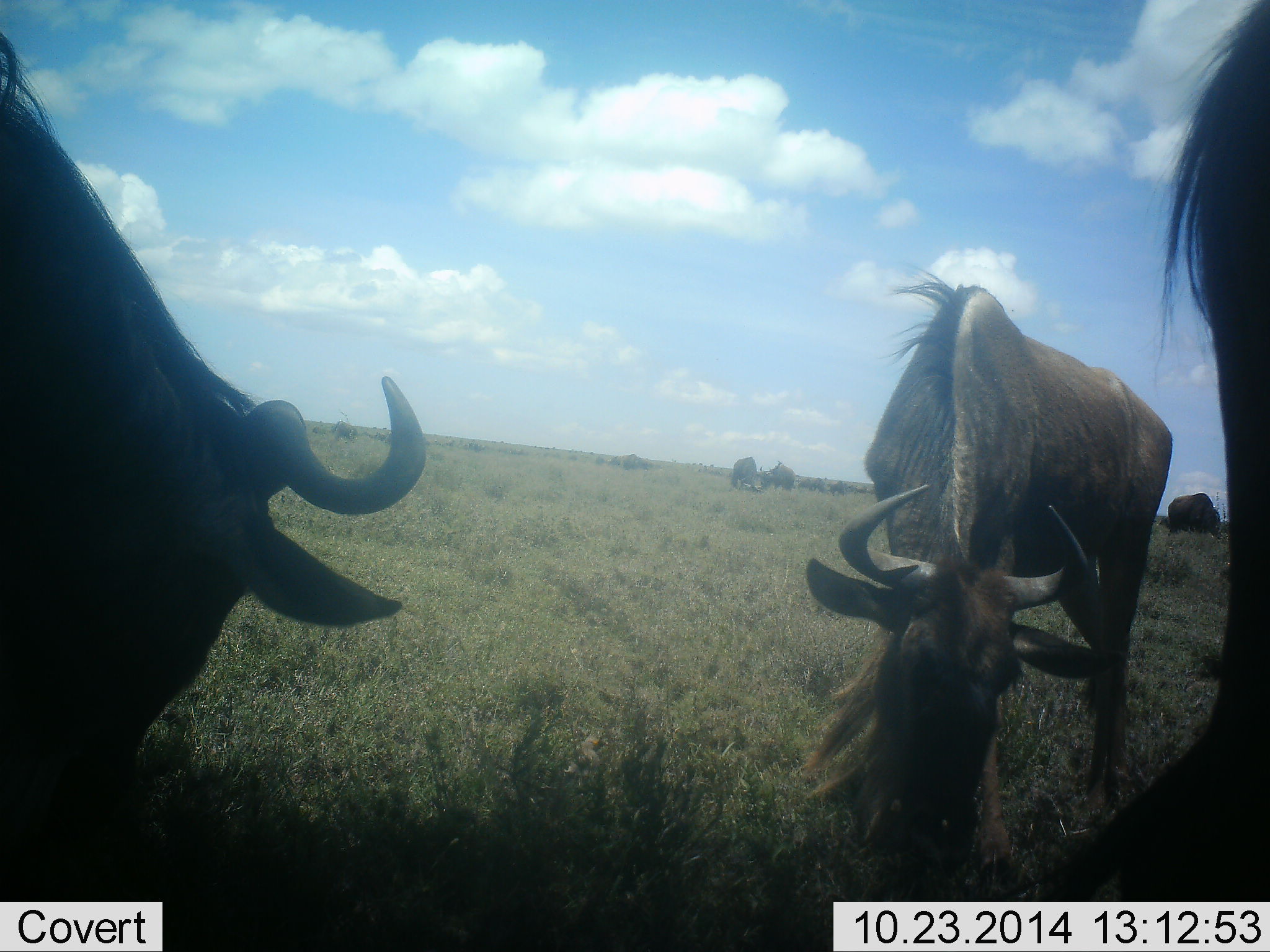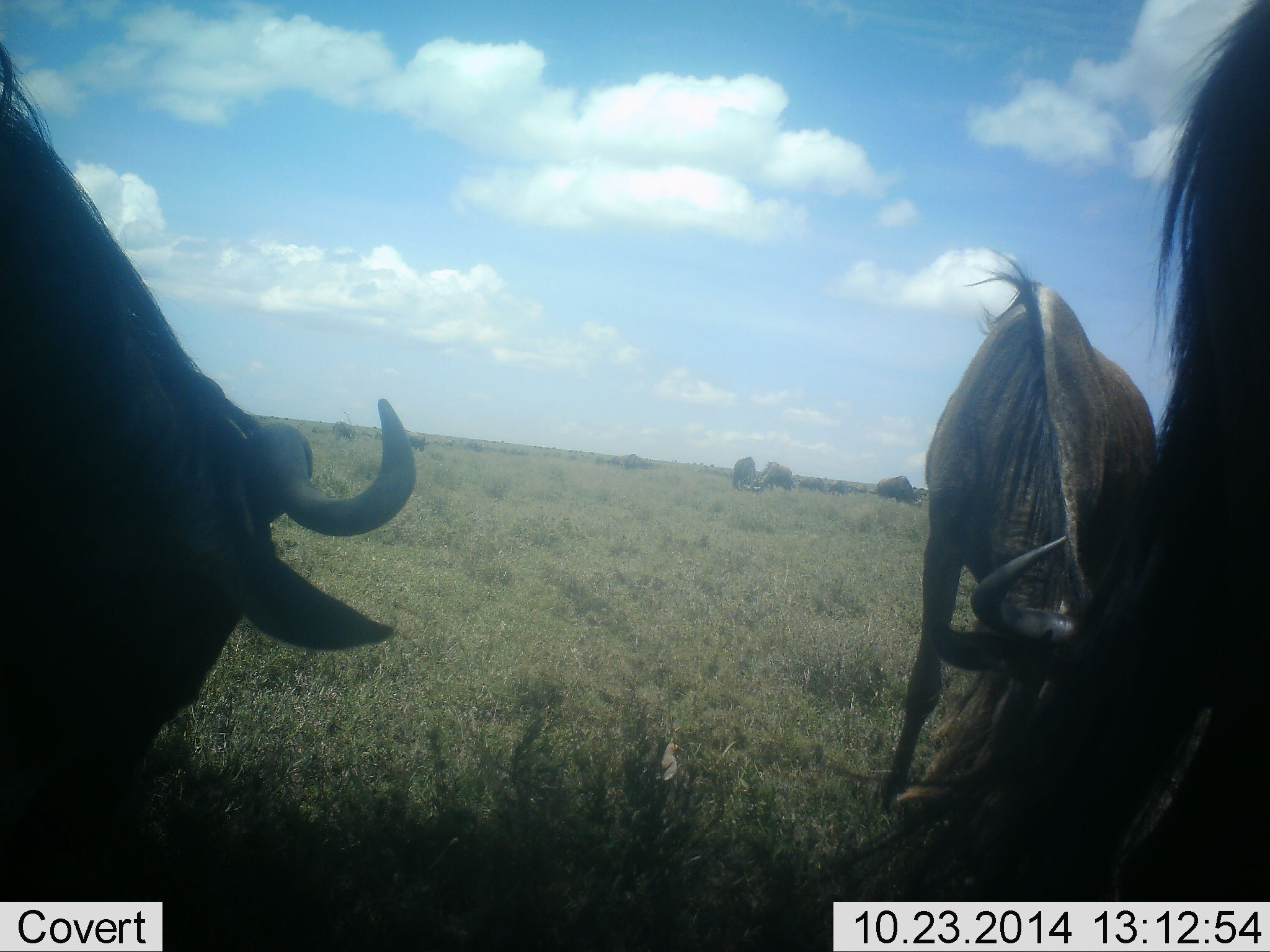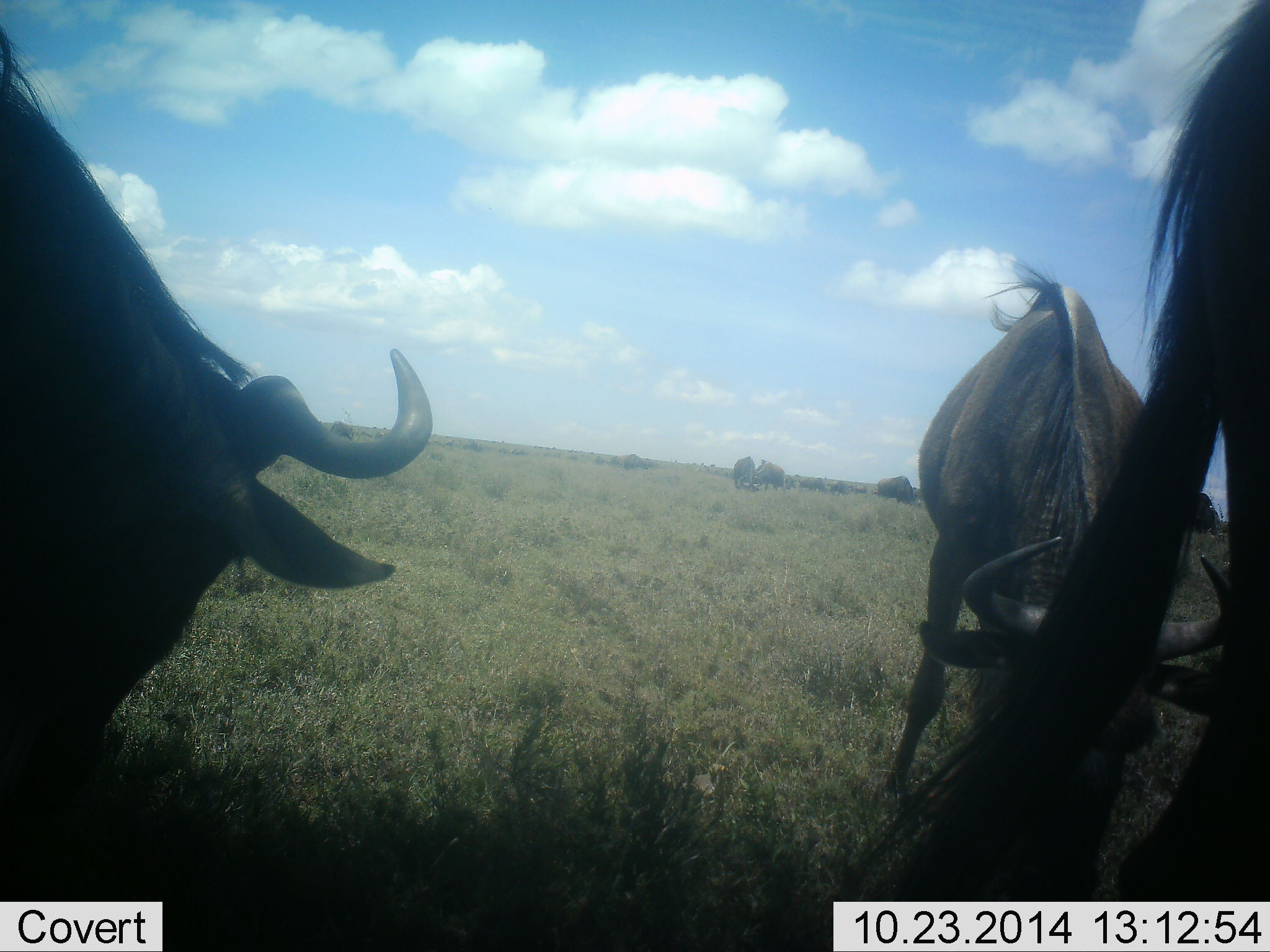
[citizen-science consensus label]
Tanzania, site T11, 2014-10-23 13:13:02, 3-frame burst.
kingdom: Animalia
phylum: Chordata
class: Mammalia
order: Artiodactyla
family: Bovidae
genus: Connochaetes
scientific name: Connochaetes taurinus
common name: blue wildebeest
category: wildebeest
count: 6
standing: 45%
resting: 0%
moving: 18%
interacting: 0%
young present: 0%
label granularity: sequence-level